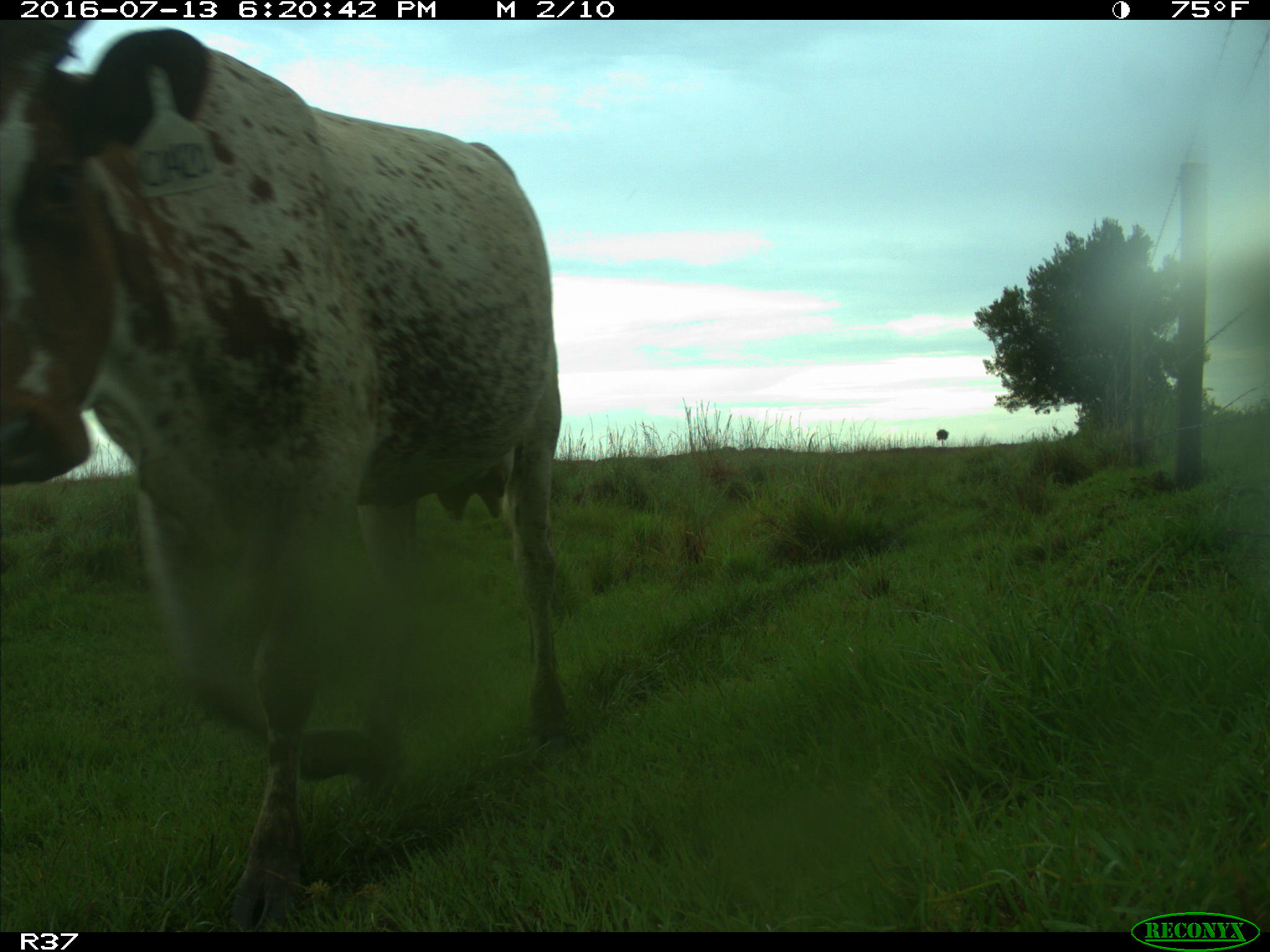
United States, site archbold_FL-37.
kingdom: Animalia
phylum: Chordata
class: Mammalia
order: Artiodactyla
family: Bovidae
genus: Bos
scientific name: Bos taurus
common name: domestic cow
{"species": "Bos taurus (domestic cow)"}